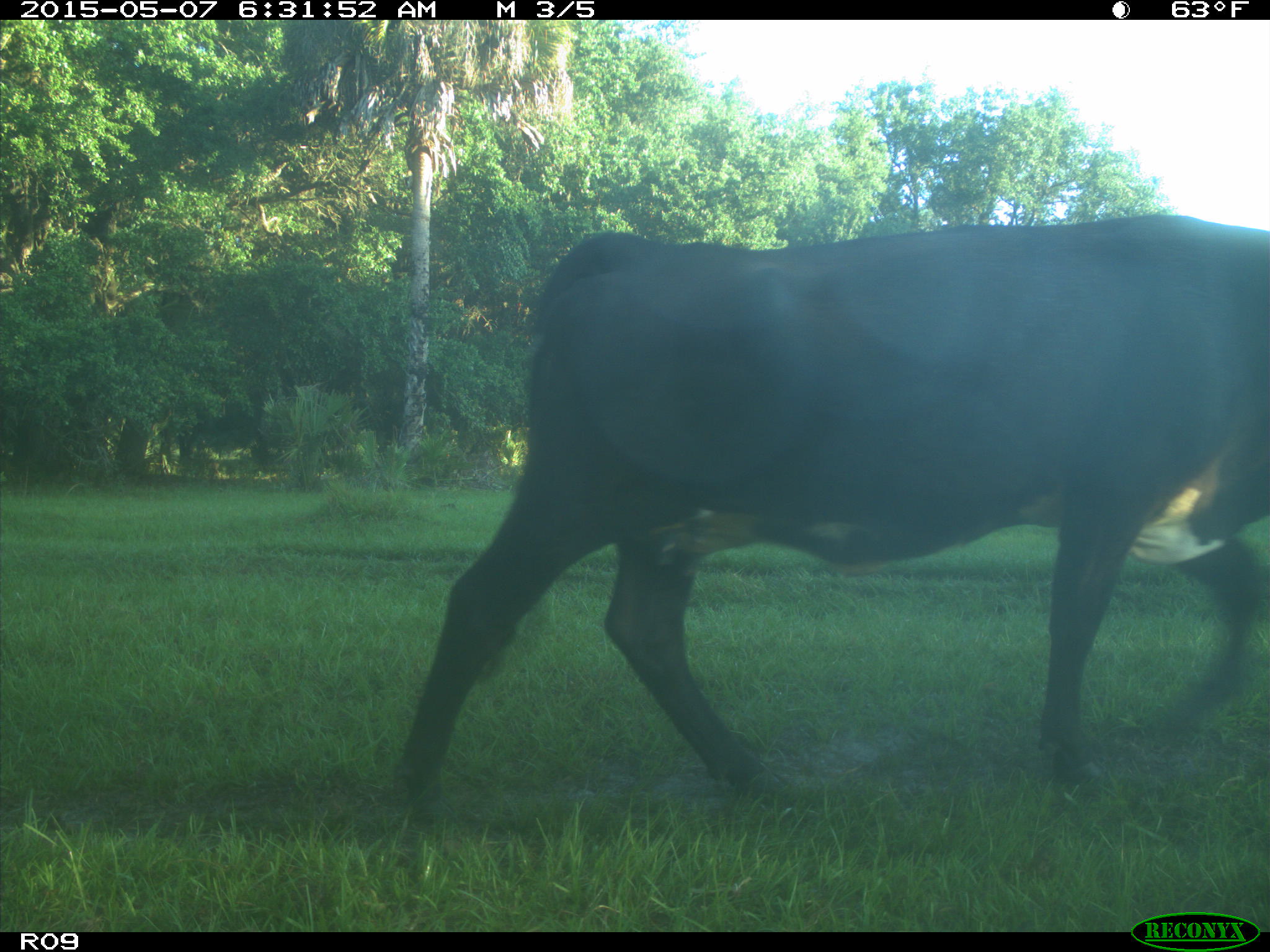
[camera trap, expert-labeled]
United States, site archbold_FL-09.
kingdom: Animalia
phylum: Chordata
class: Mammalia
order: Artiodactyla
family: Bovidae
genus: Bos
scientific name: Bos taurus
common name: domestic cow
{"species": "Bos taurus (domestic cow)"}